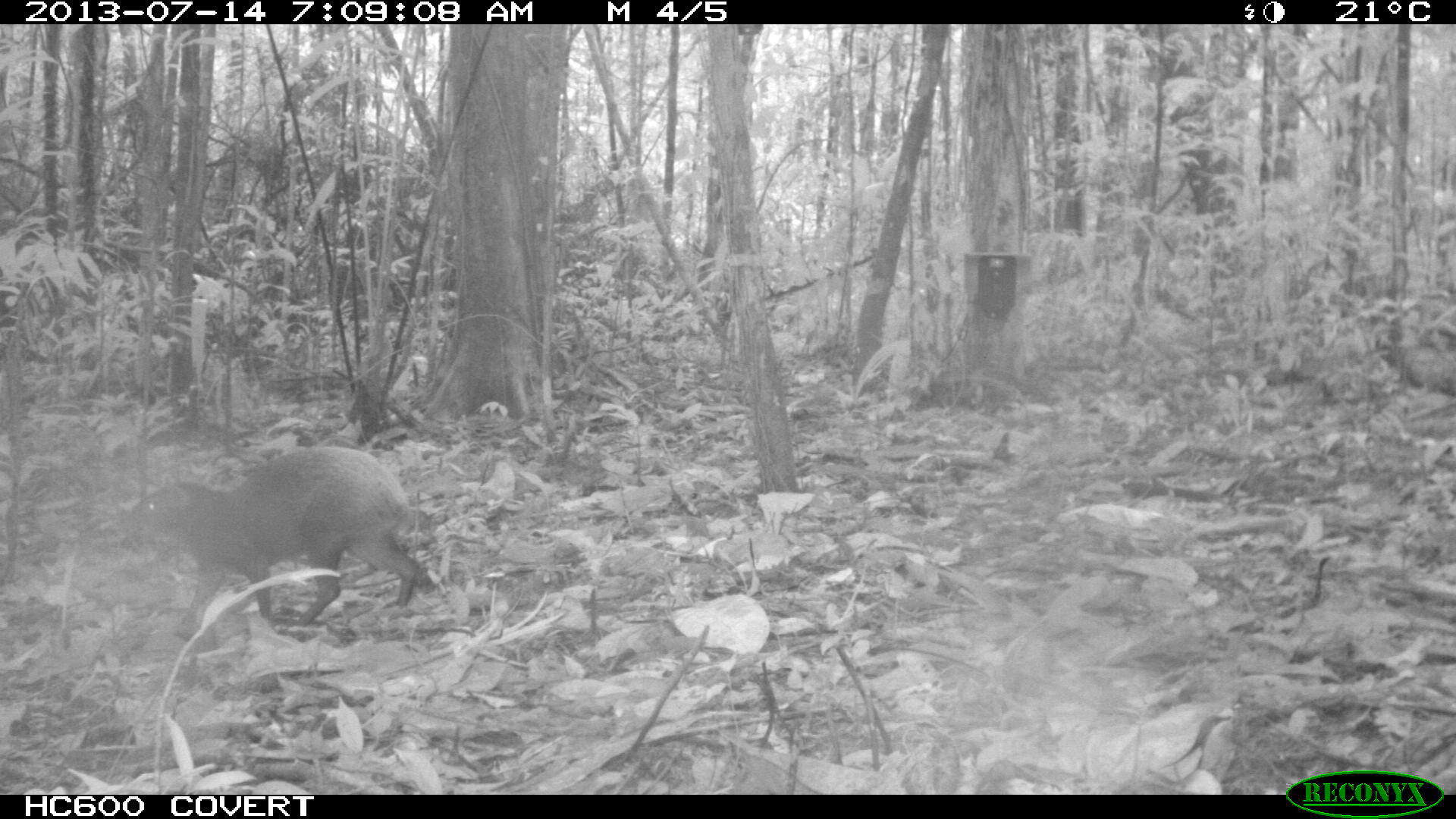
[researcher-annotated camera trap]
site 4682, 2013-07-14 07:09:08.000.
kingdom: Animalia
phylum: Chordata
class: Mammalia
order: Rodentia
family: Dasyproctidae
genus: Dasyprocta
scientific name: Dasyprocta leporina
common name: red-rumped agouti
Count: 1.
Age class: adult.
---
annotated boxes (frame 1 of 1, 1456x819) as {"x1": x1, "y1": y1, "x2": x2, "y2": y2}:
dasyprocta leporina: {"x1": 130, "y1": 444, "x2": 419, "y2": 641}